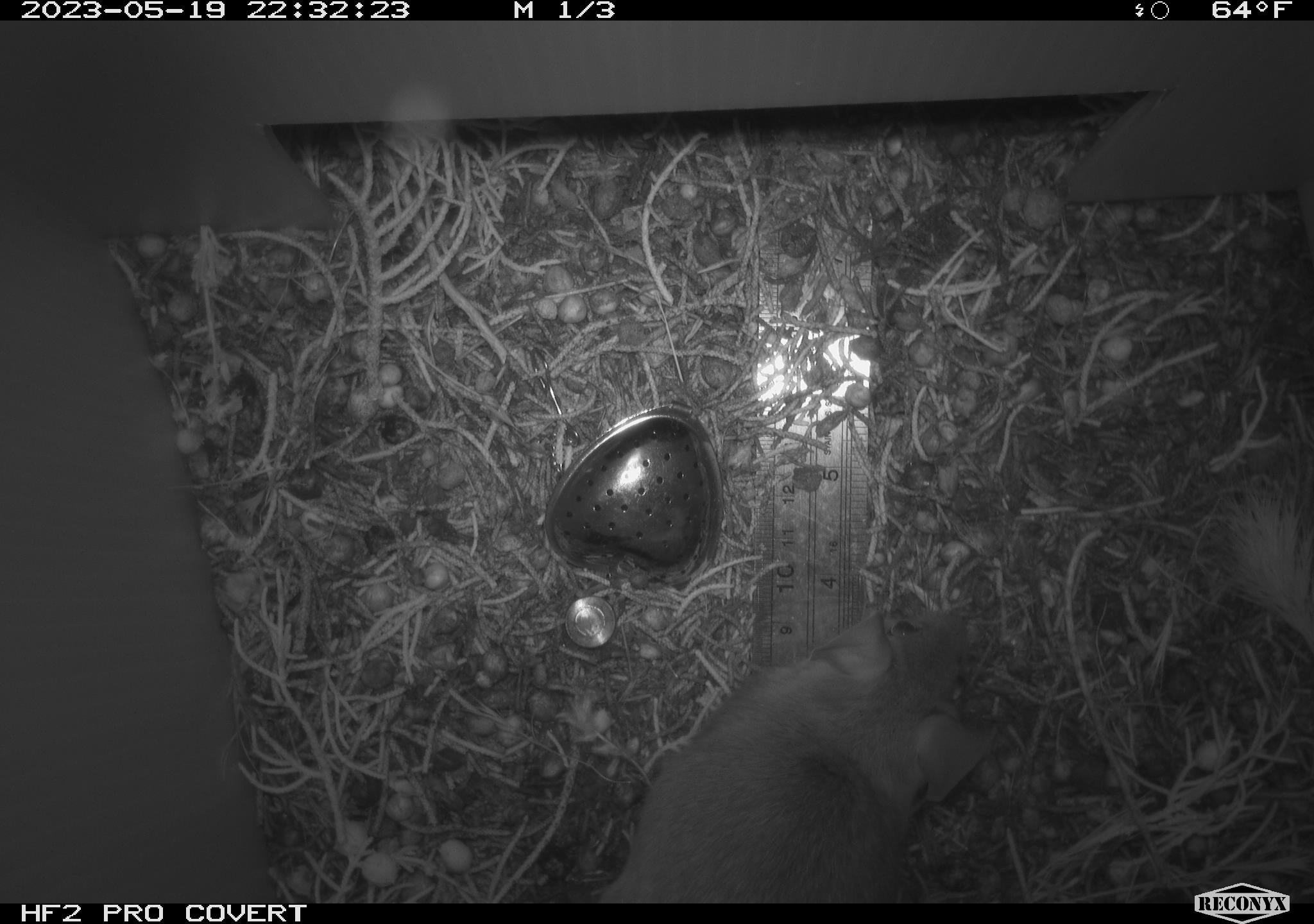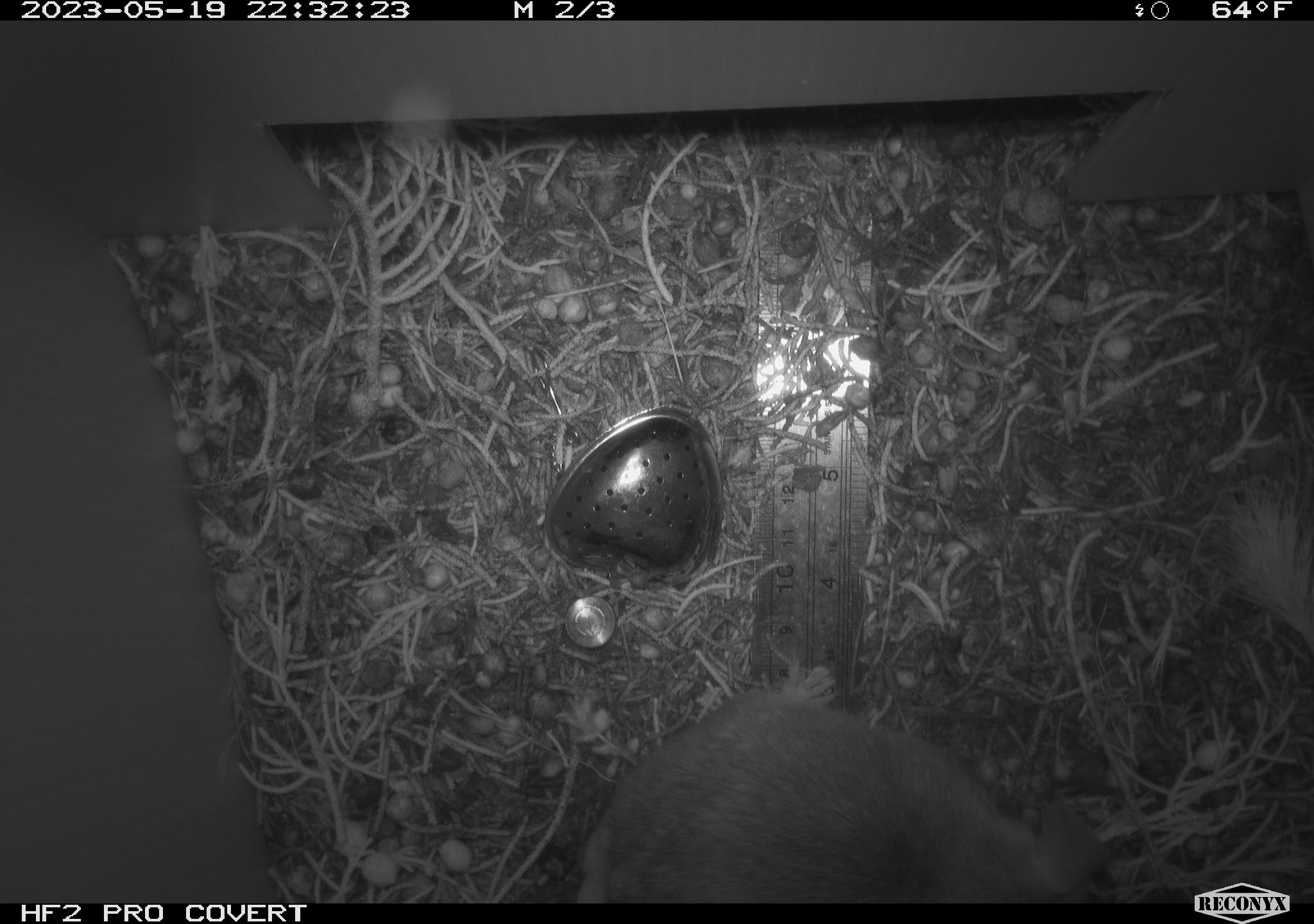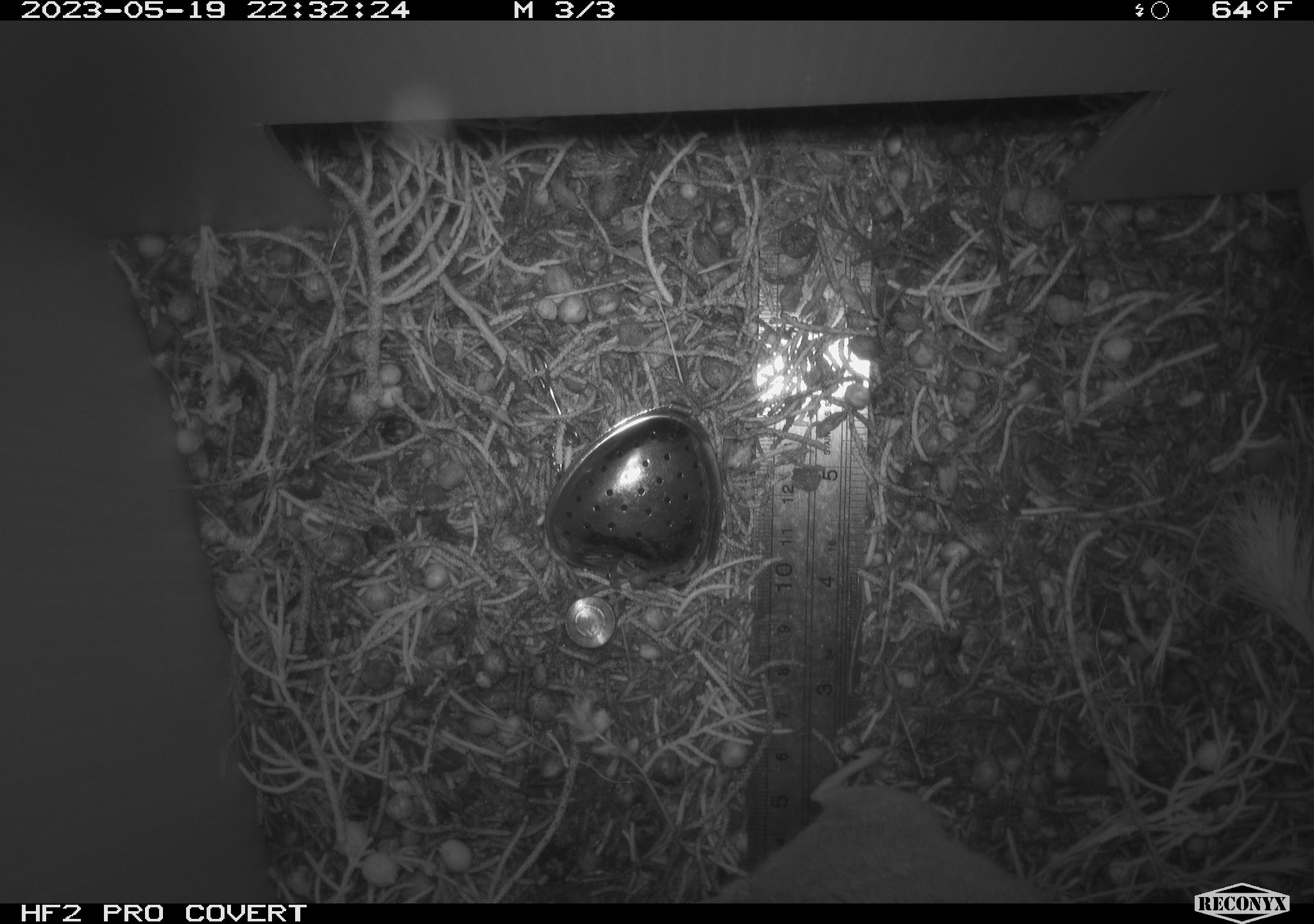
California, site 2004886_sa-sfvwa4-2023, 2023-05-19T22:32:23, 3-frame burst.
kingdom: Animalia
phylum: Chordata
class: Mammalia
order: Rodentia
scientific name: Rodentia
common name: mouse species